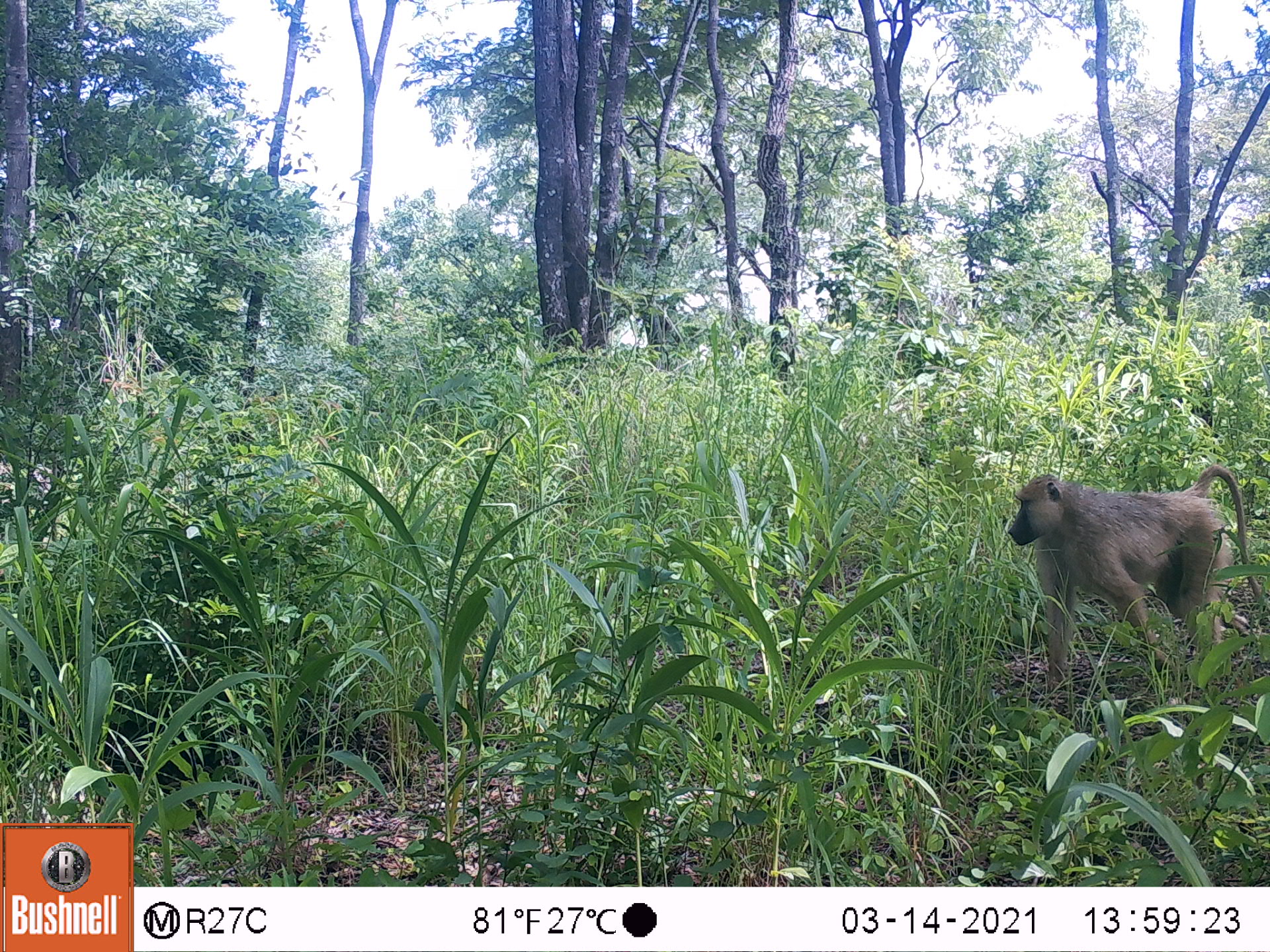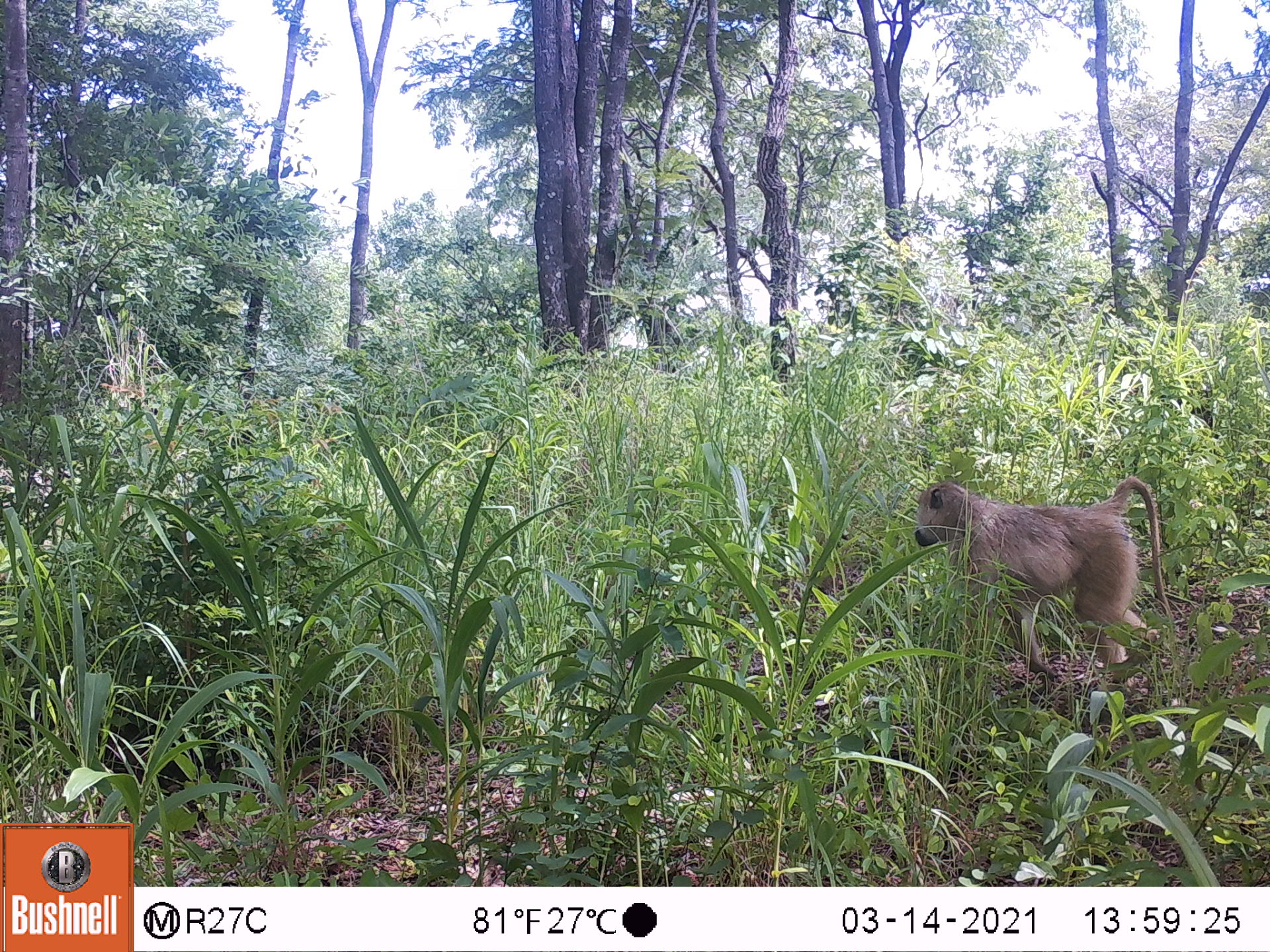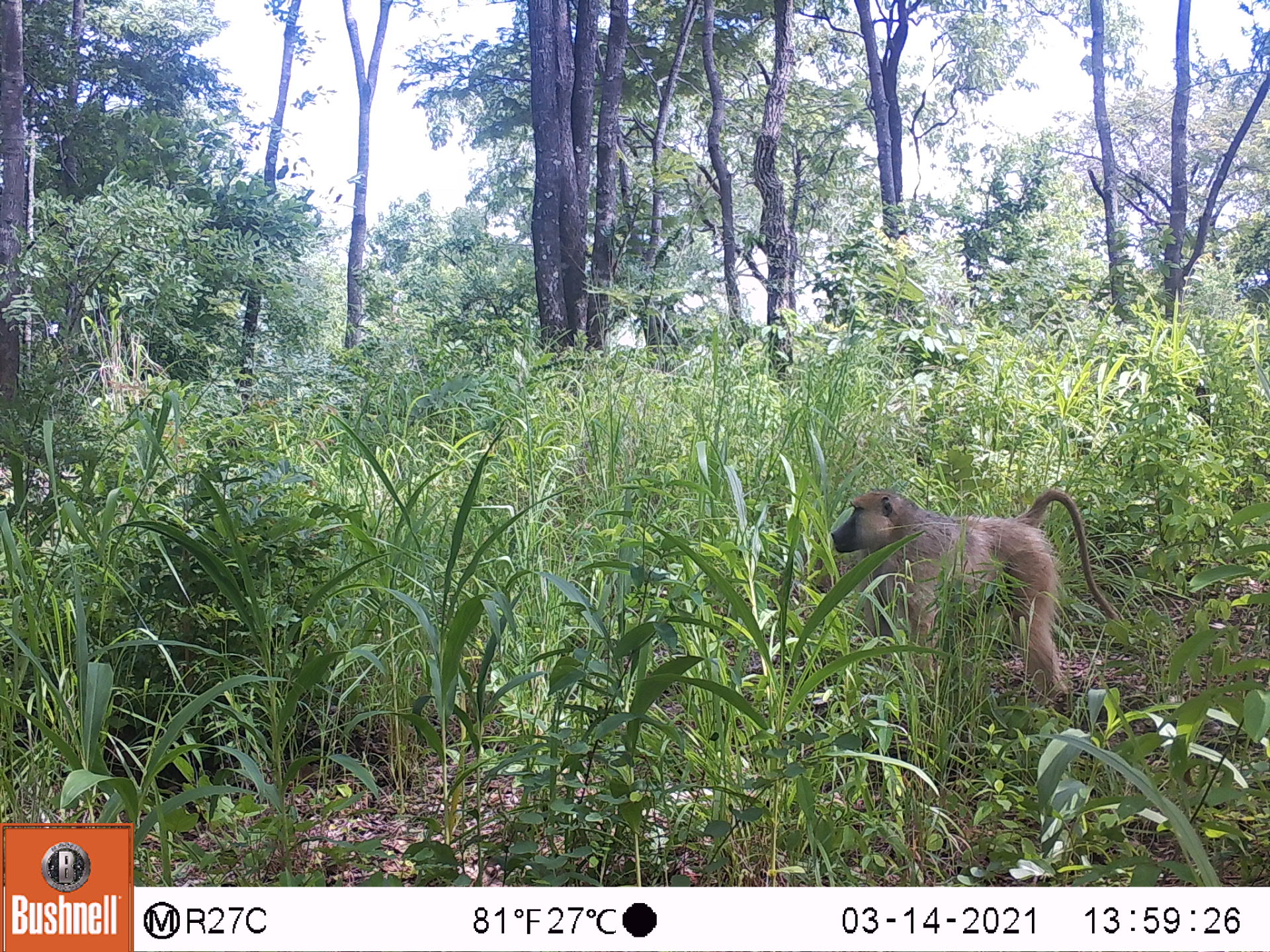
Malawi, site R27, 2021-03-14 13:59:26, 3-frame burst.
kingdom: Animalia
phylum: Chordata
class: Mammalia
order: Primates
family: Cercopithecidae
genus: Papio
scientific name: Papio cynocephalus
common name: yellow baboon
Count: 1.